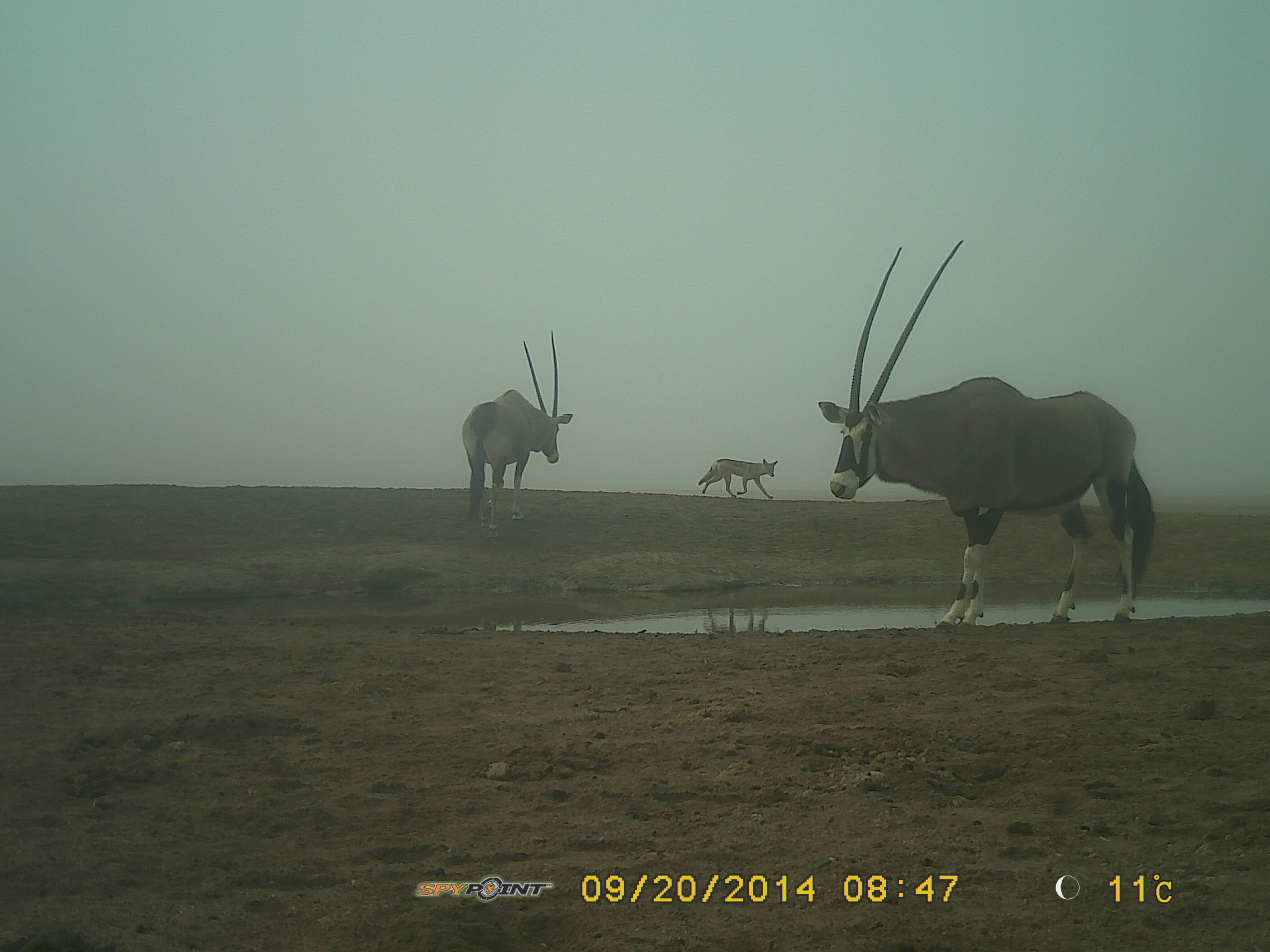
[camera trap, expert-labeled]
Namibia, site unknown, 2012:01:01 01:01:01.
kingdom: Animalia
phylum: Chordata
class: Mammalia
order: Artiodactyla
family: Bovidae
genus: Oryx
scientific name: Oryx gazella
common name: gemsbok